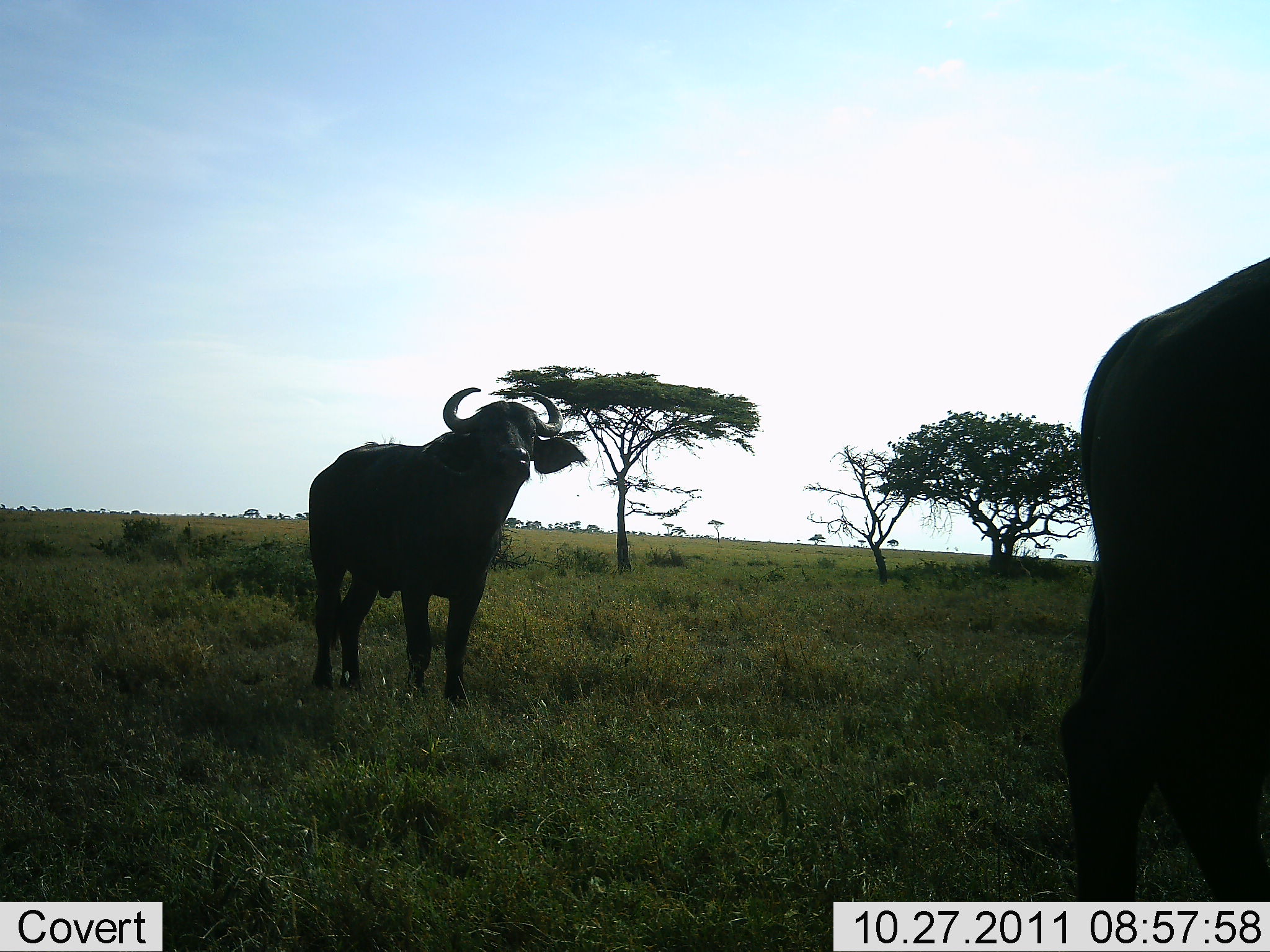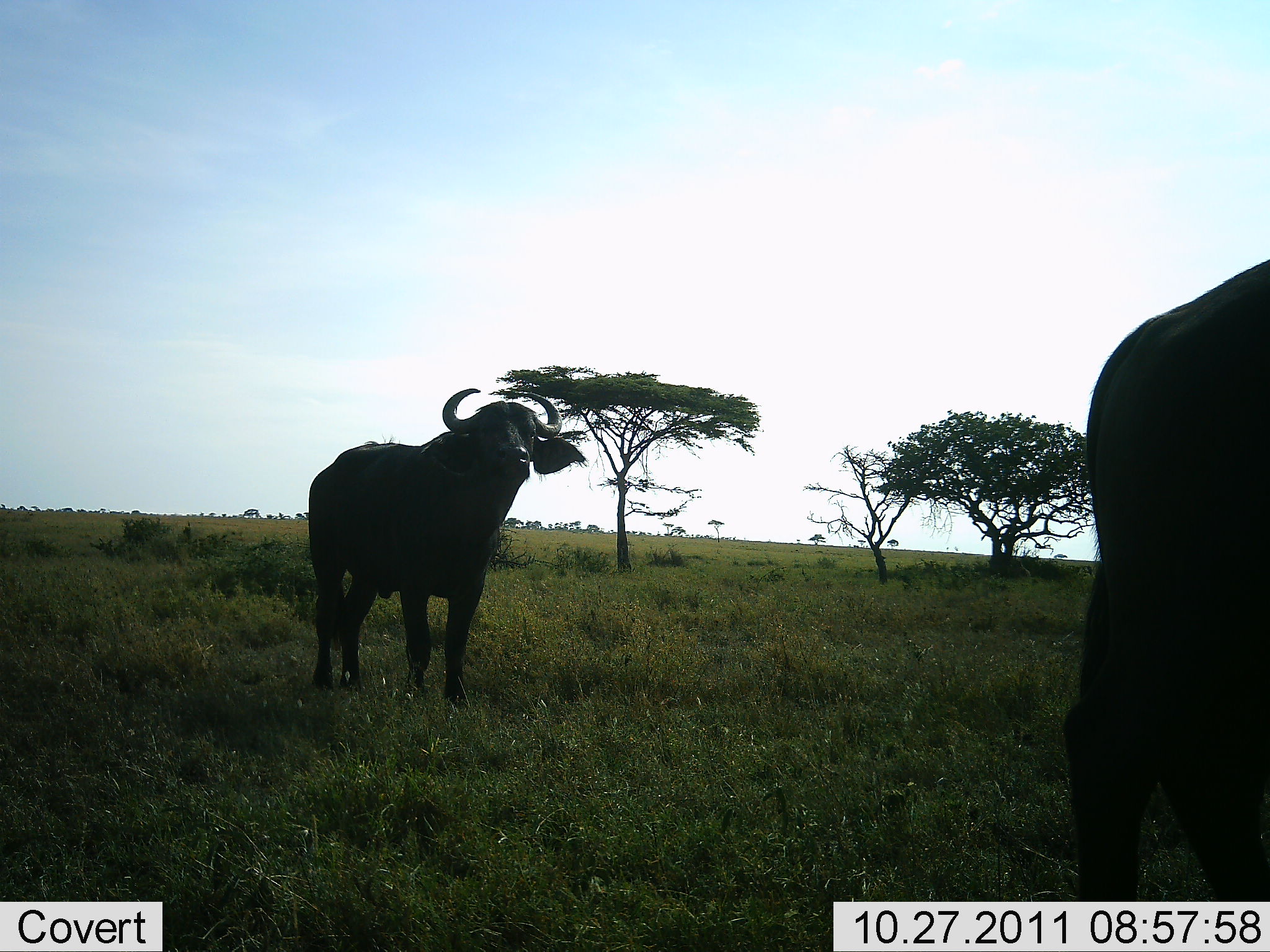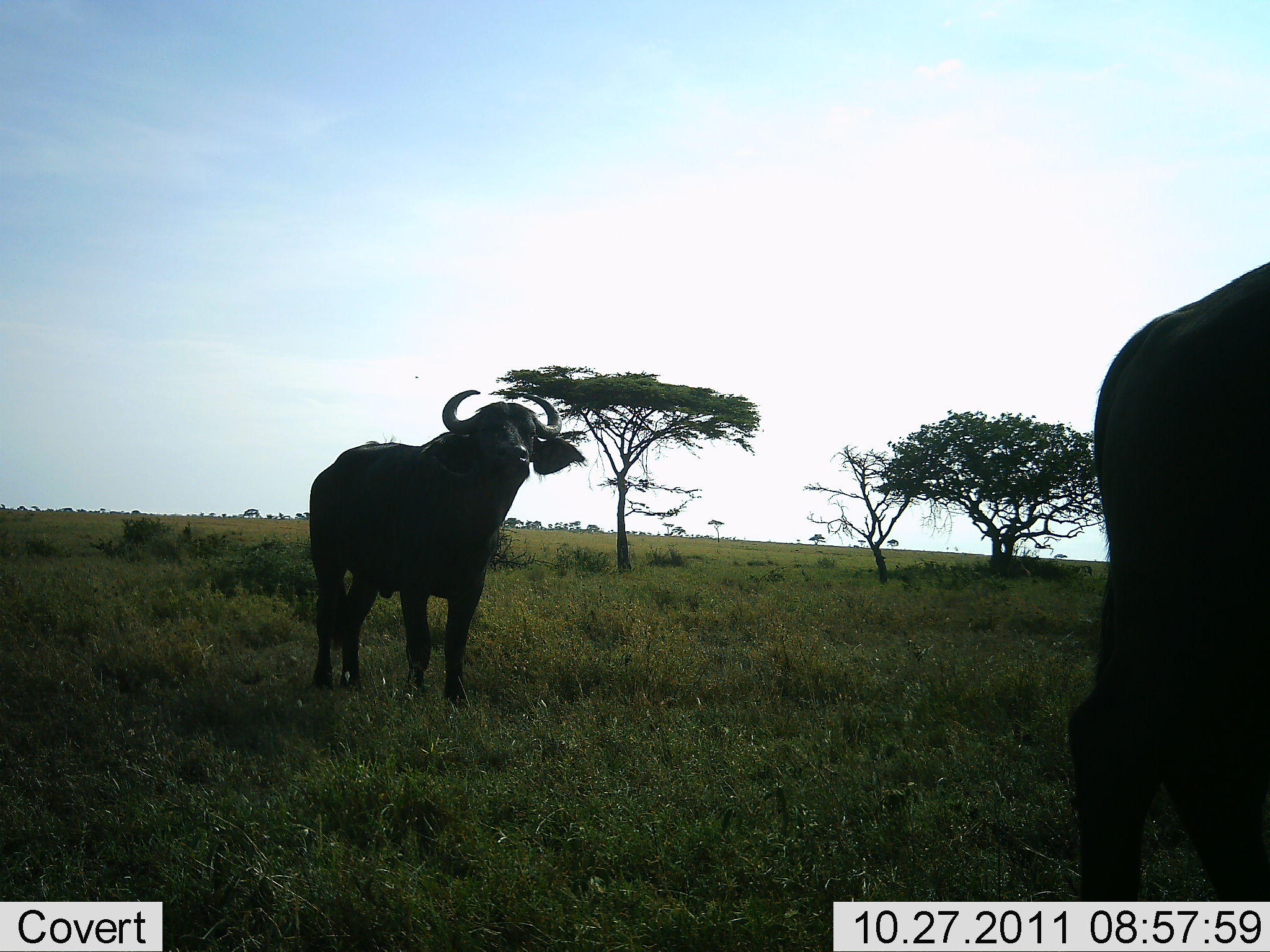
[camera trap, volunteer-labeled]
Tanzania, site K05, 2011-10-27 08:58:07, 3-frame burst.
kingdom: Animalia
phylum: Chordata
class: Mammalia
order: Artiodactyla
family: Bovidae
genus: Syncerus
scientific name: Syncerus caffer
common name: cape buffalo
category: buffalo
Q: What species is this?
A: Buffalo (cape buffalo) (Syncerus caffer).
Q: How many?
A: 2.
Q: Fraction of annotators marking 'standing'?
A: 80%.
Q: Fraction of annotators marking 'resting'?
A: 0%.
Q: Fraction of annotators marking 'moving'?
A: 20%.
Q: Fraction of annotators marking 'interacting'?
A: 0%.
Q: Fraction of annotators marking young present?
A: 0%.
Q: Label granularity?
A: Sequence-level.